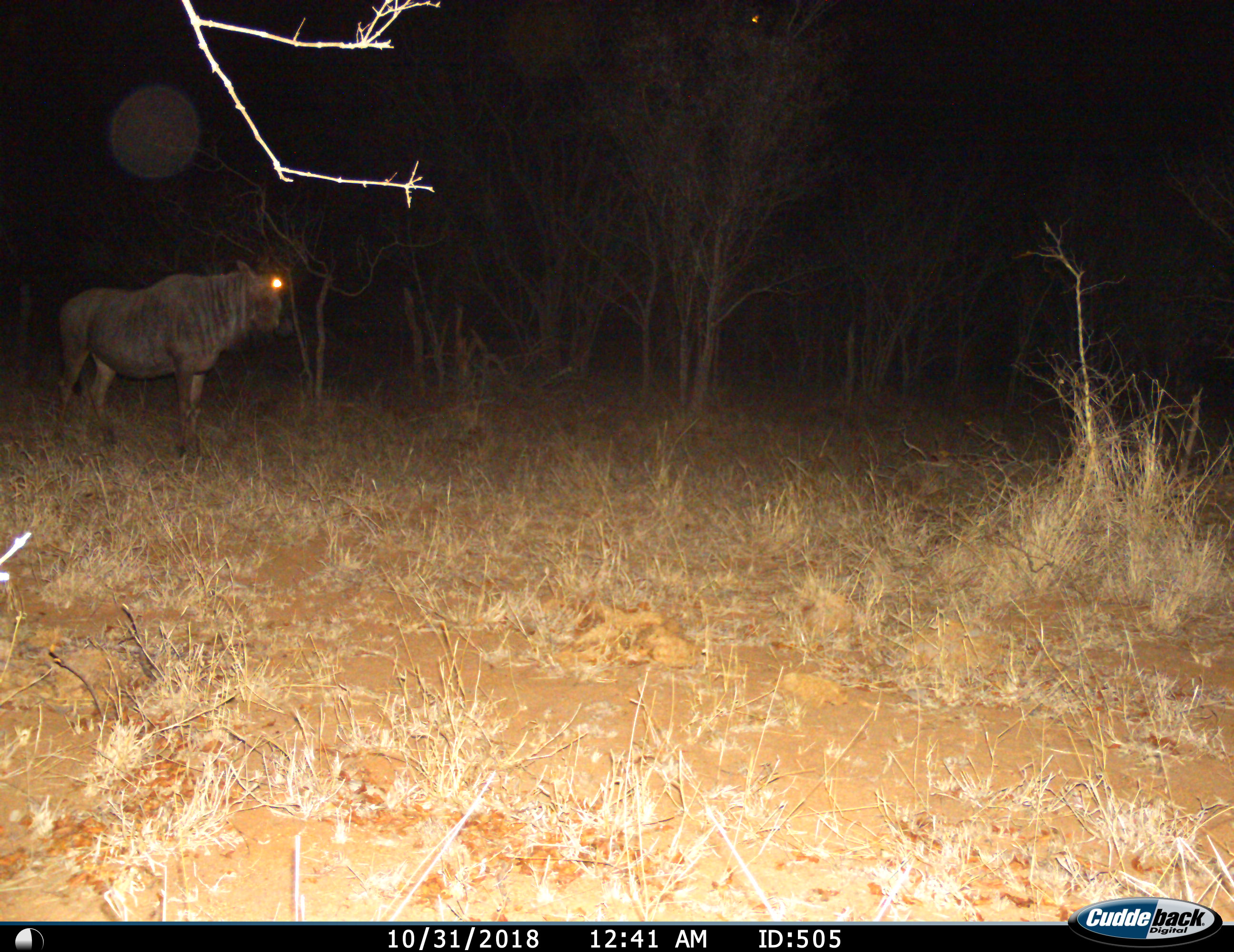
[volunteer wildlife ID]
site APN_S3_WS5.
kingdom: Animalia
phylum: Chordata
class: Mammalia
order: Artiodactyla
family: Bovidae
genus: Connochaetes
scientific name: Connochaetes taurinus taurinus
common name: blue wildebeest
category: wildebeestblue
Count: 1.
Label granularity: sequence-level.